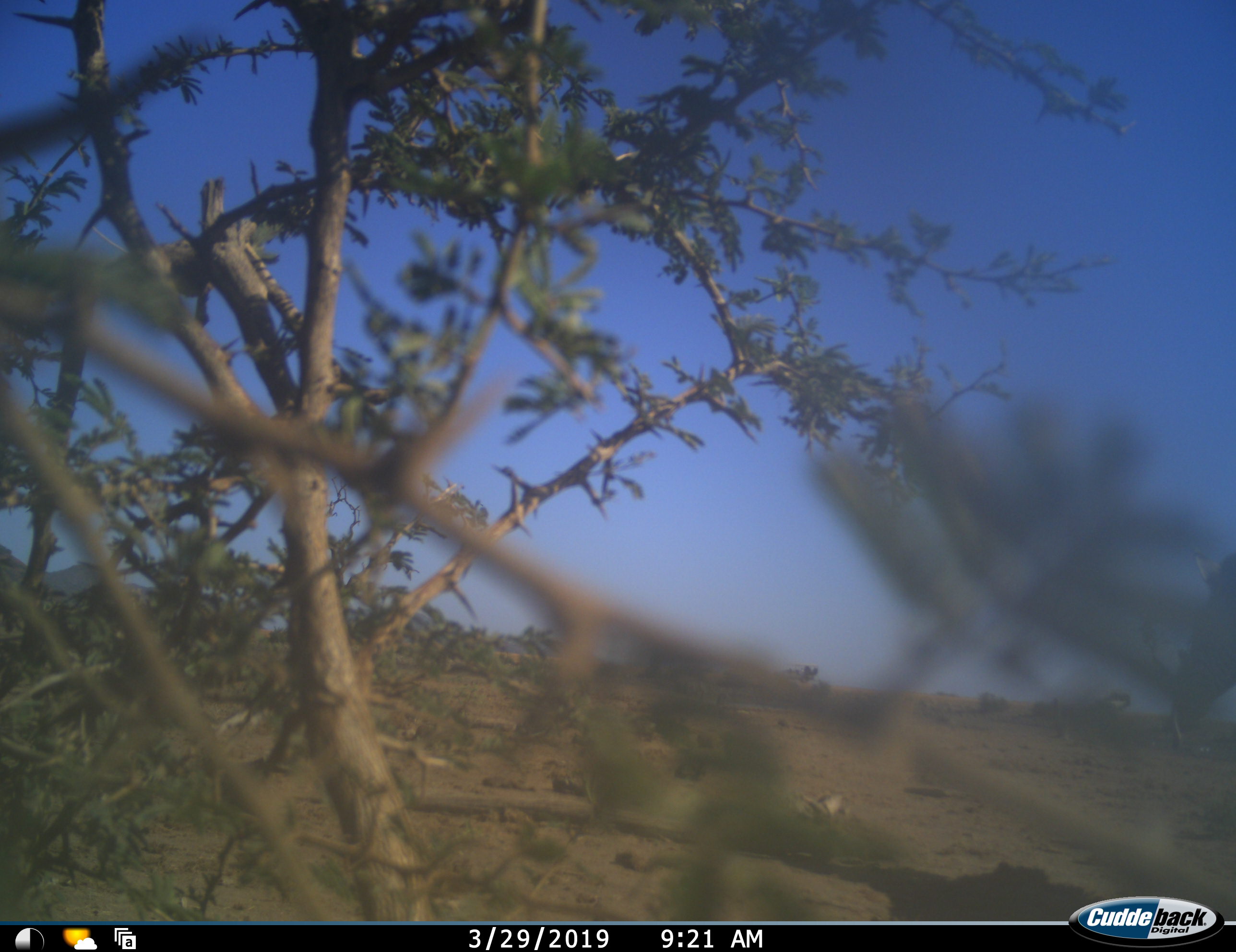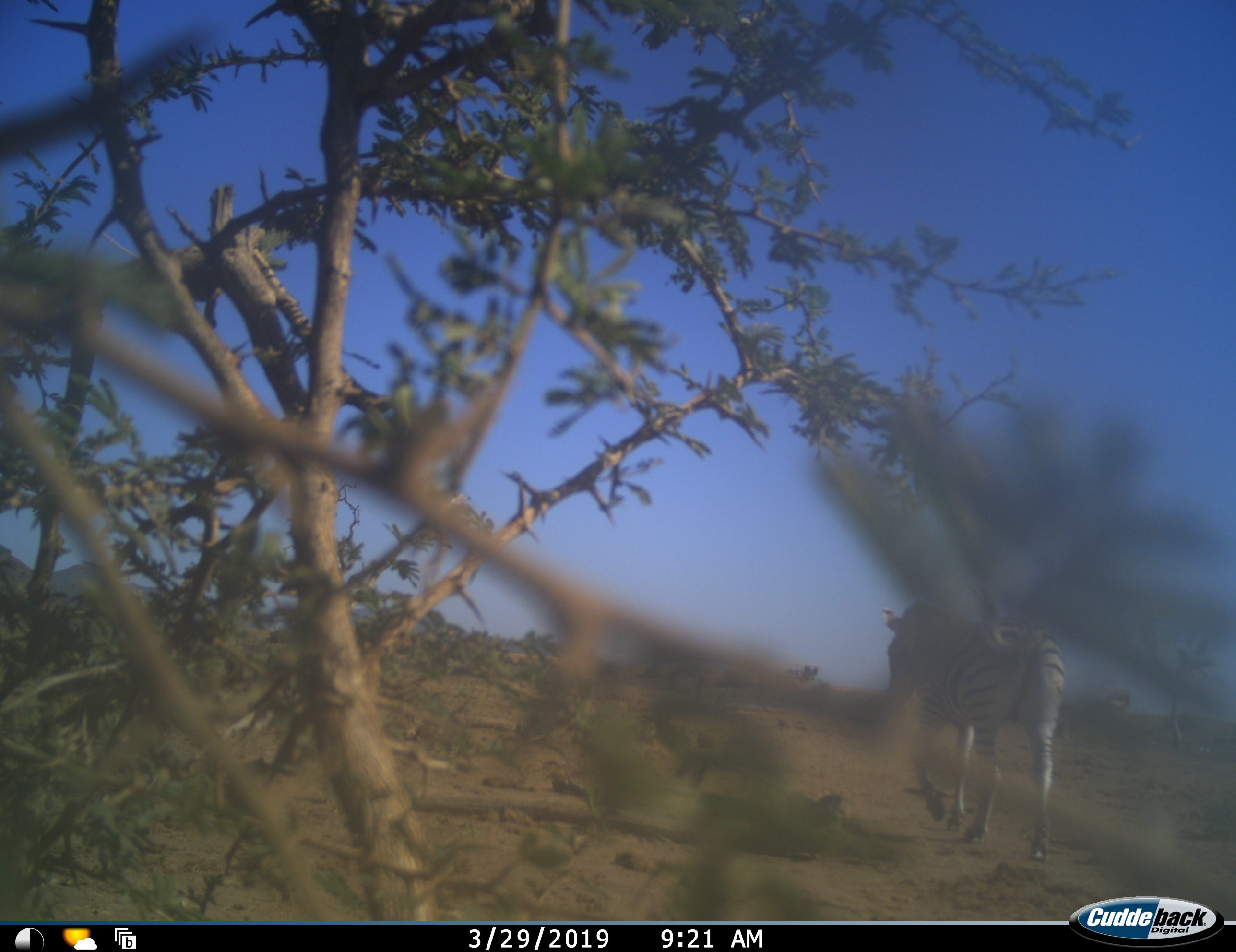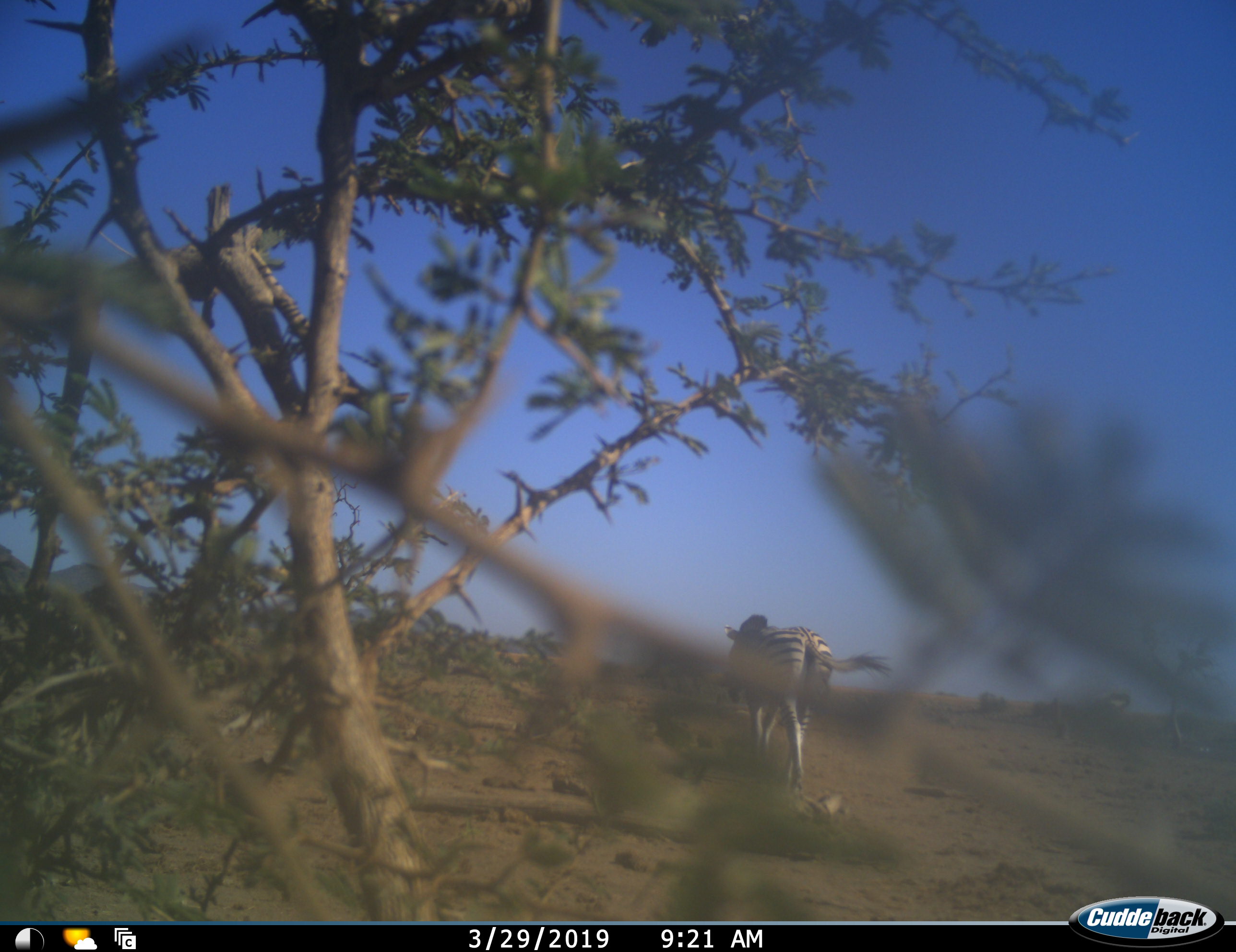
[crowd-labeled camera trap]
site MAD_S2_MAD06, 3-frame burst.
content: unidentified animal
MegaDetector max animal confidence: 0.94